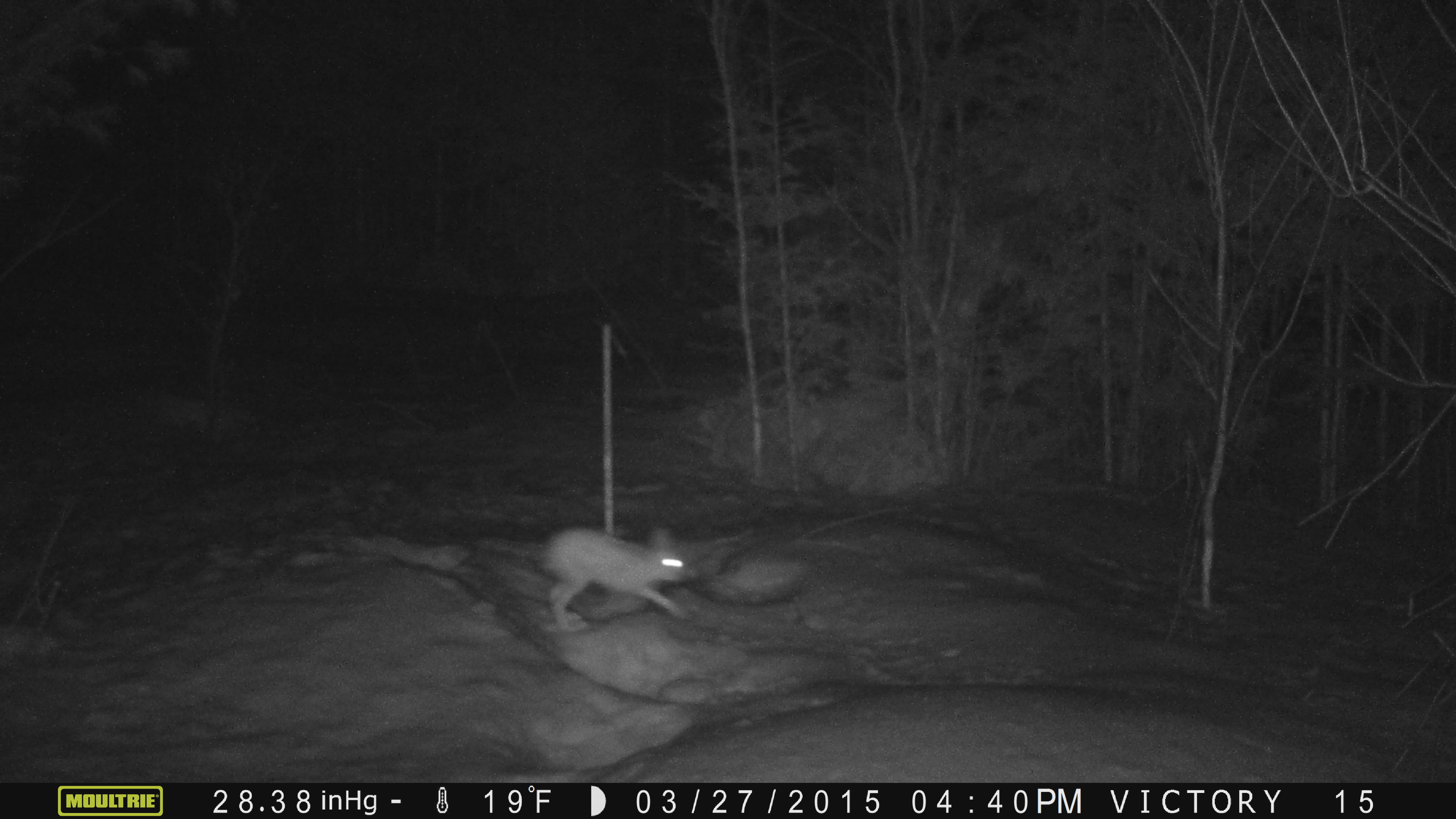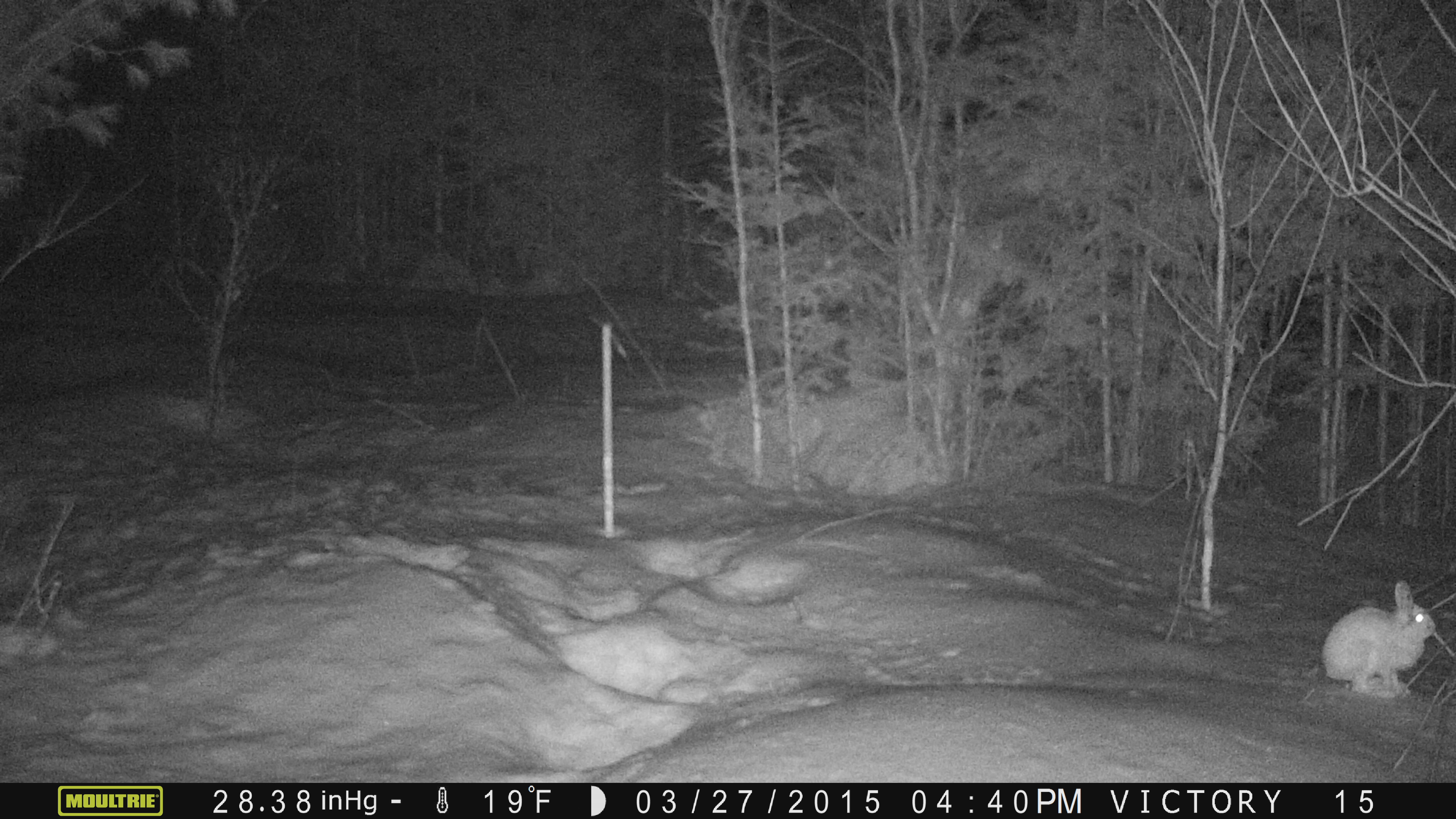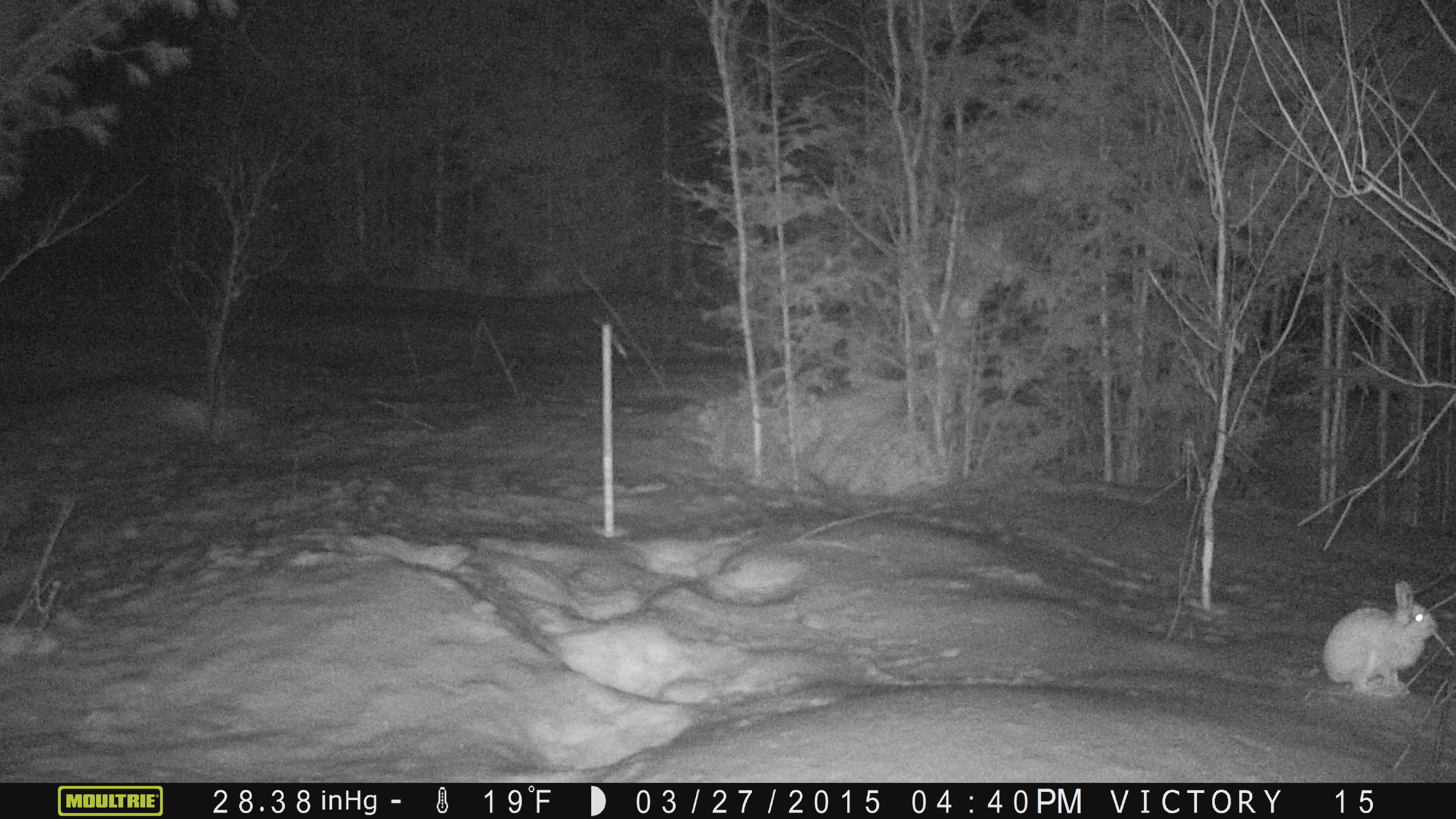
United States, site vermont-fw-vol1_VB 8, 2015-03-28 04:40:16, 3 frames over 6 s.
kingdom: Animalia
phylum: Chordata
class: Mammalia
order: Lagomorpha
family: Leporidae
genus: Lepus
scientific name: Lepus americanus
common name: snowshoe hare